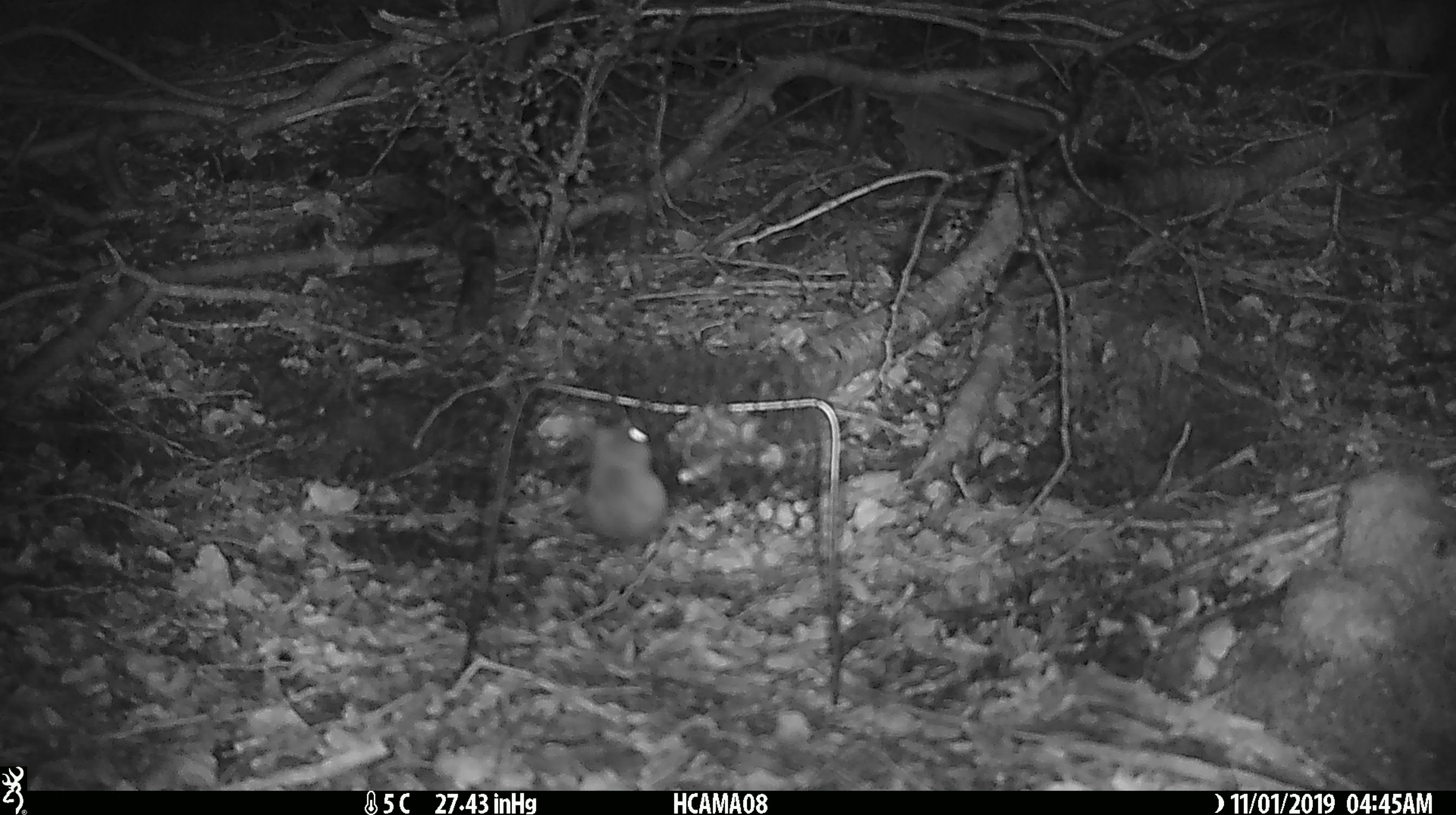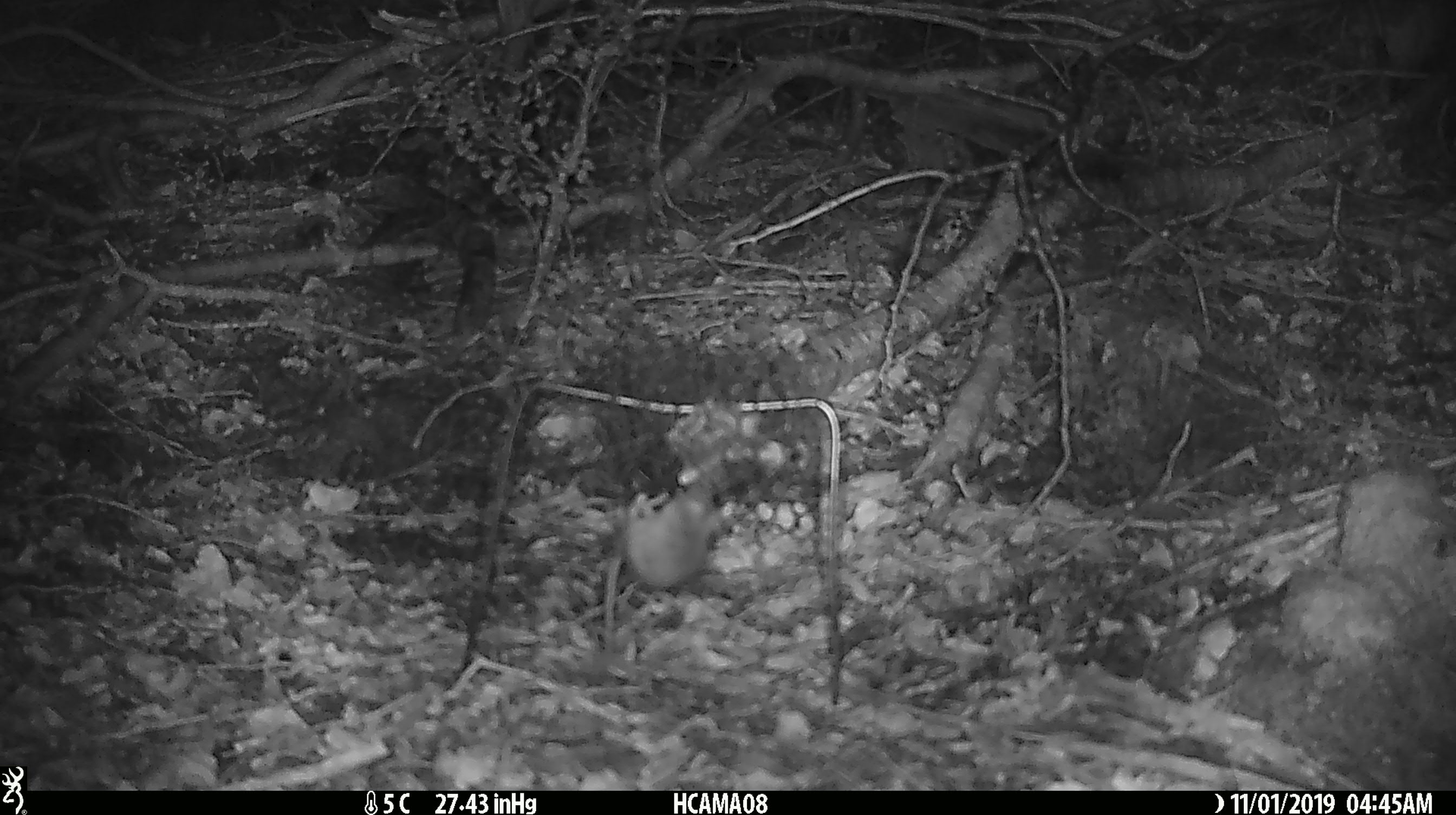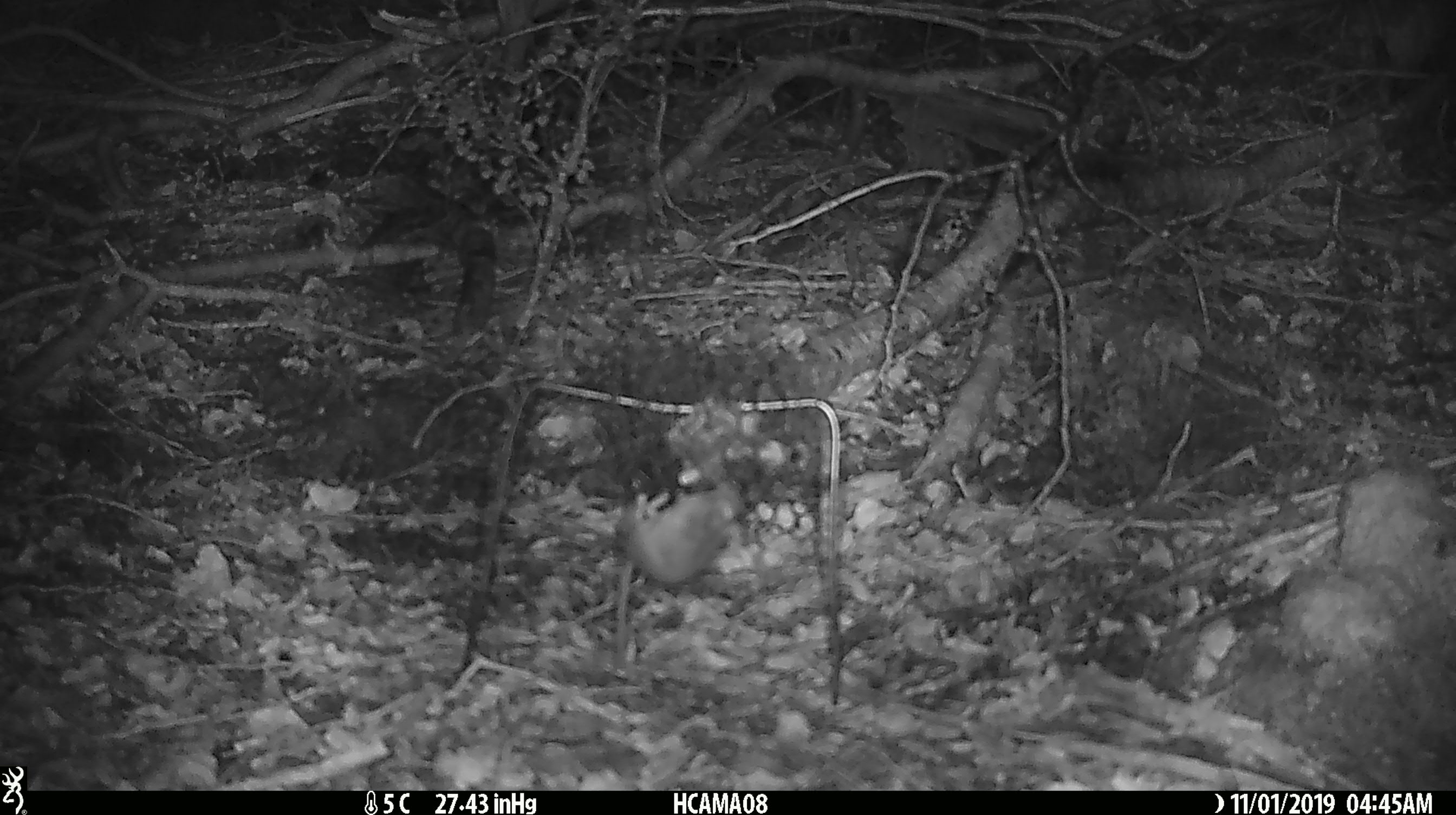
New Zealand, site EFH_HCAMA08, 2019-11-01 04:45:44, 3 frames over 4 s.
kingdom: Animalia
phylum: Chordata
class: Mammalia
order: Rodentia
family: Muridae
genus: Mus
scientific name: Mus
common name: mouse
Mouse (Mus).